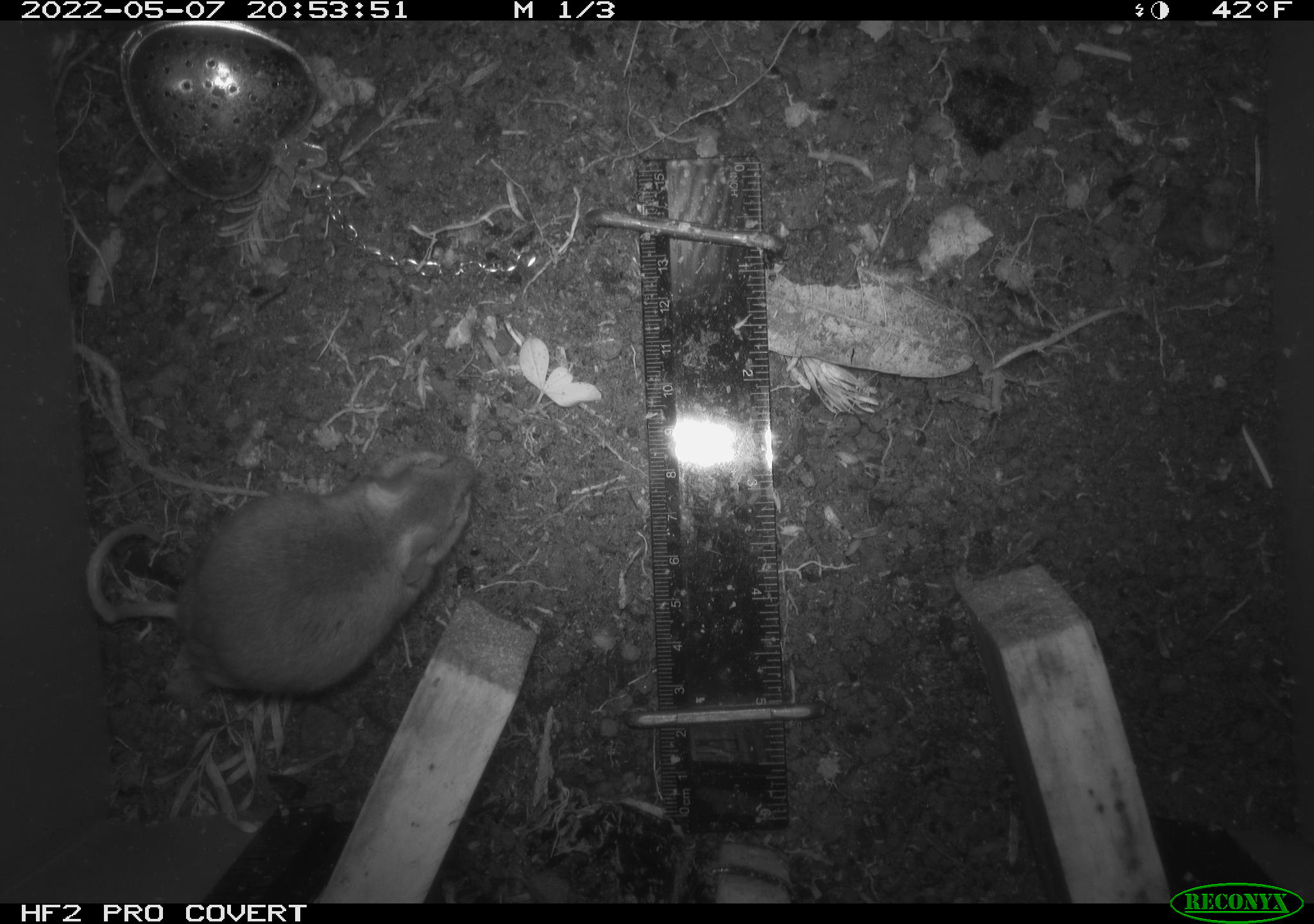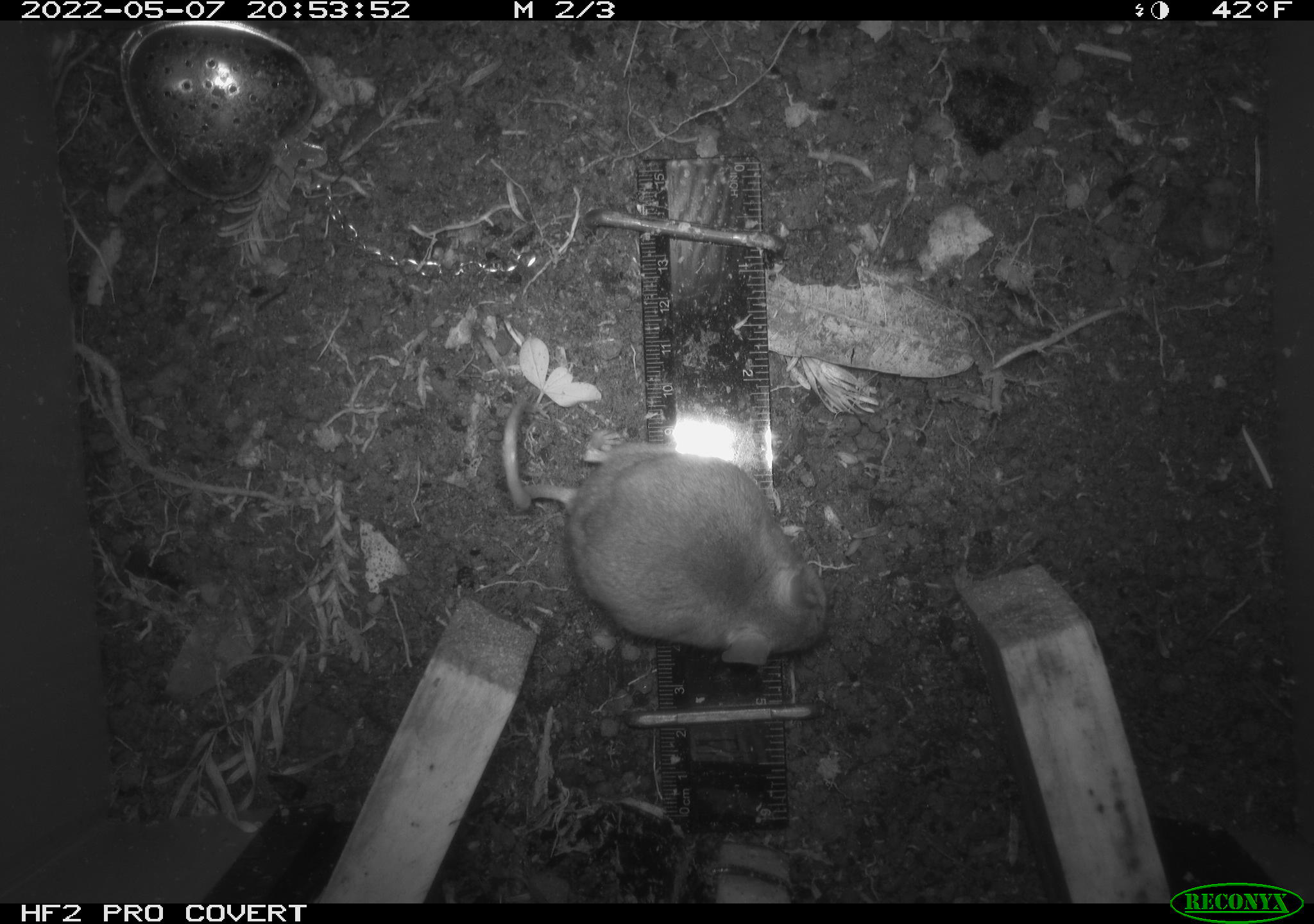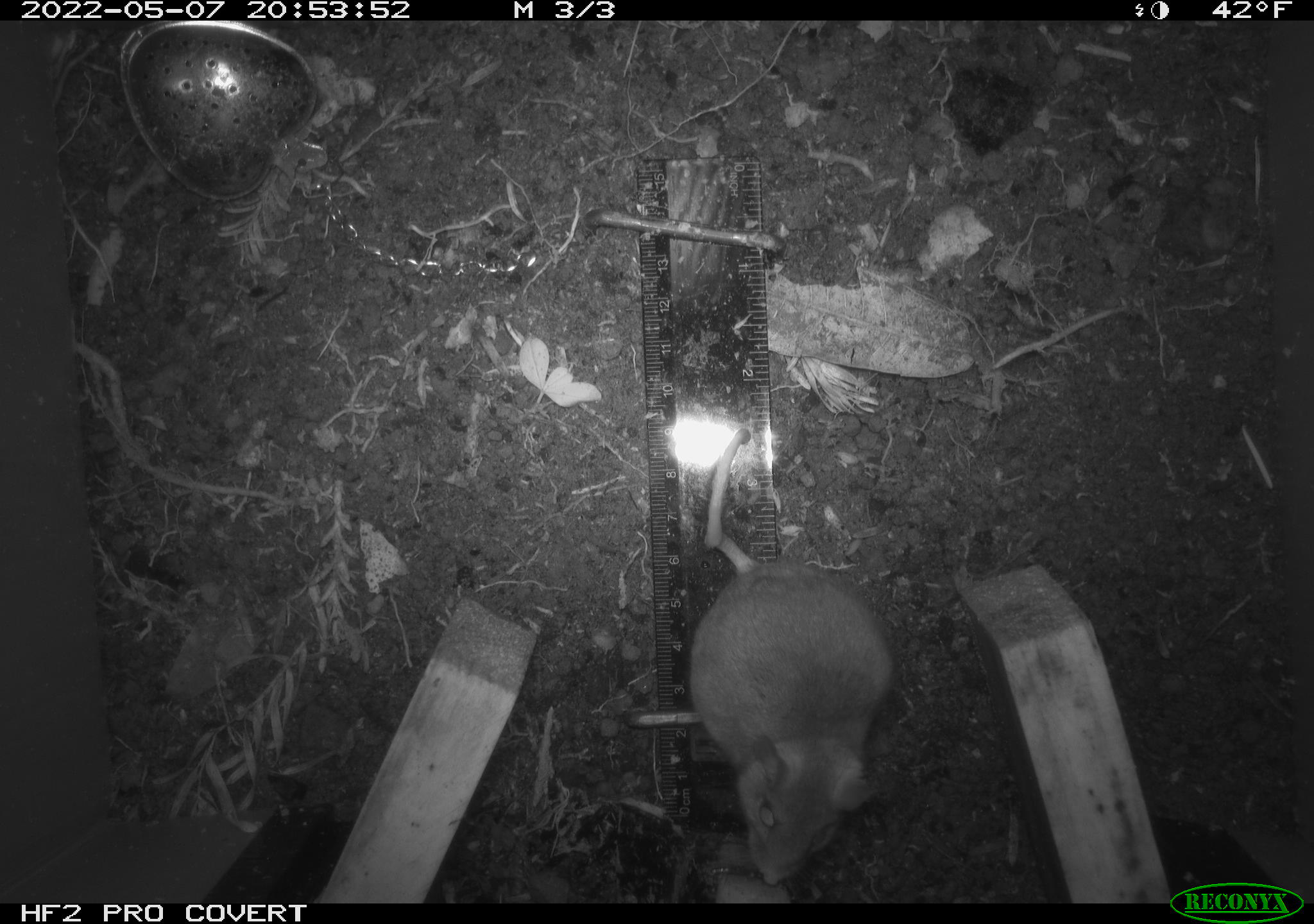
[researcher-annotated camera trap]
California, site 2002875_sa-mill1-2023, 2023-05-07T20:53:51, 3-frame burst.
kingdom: Animalia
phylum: Chordata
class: Mammalia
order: Rodentia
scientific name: Rodentia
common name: mouse species